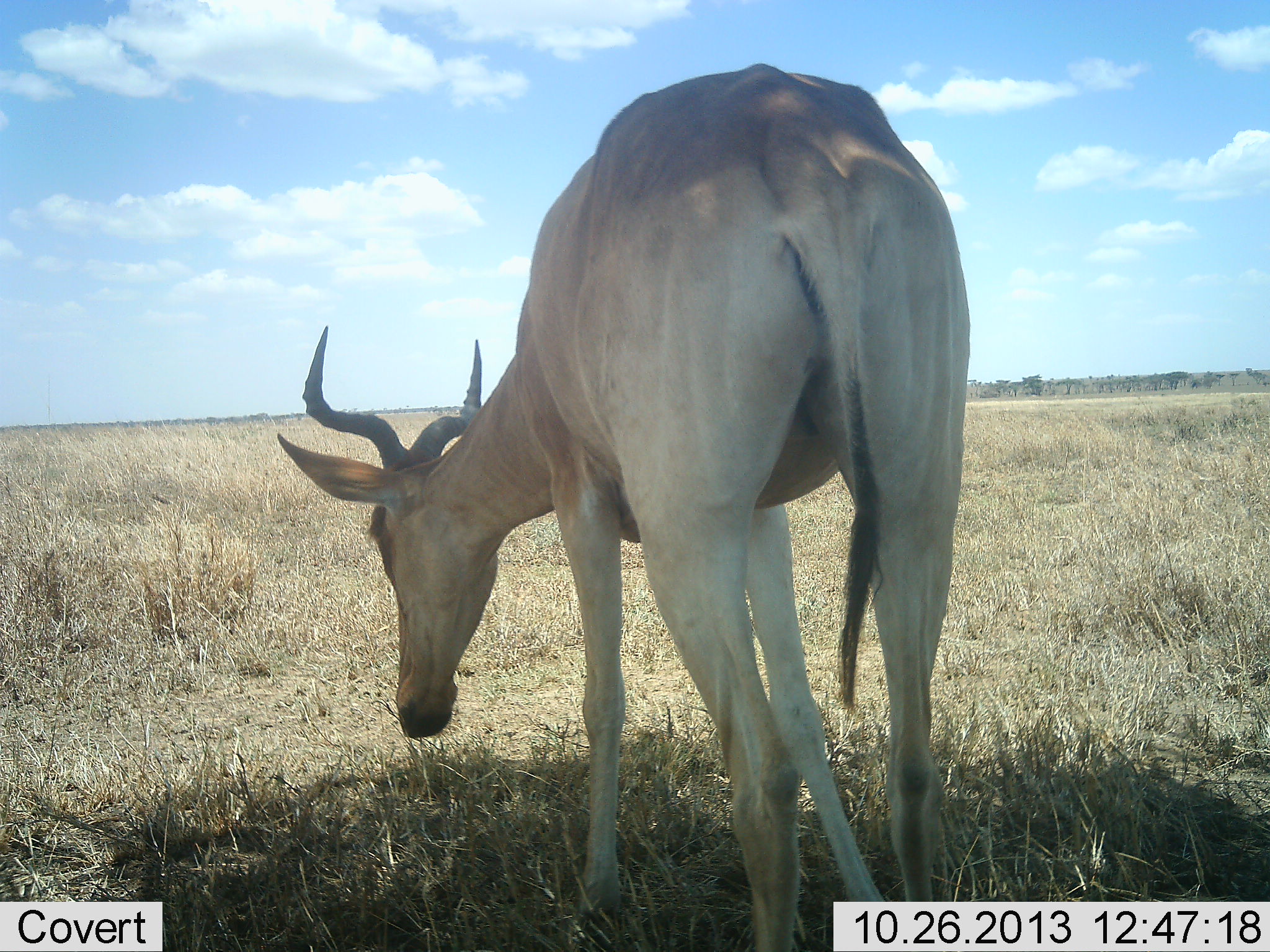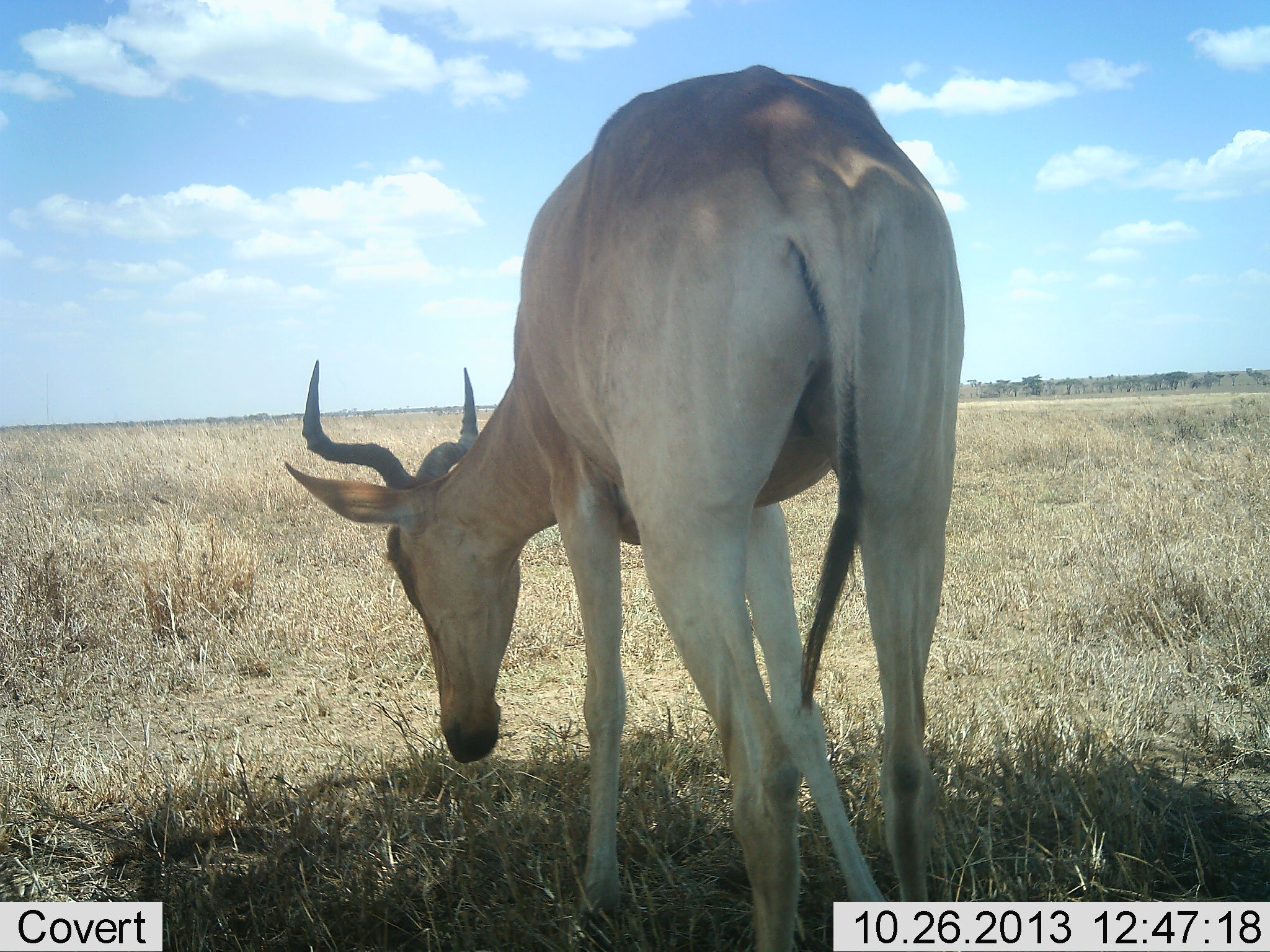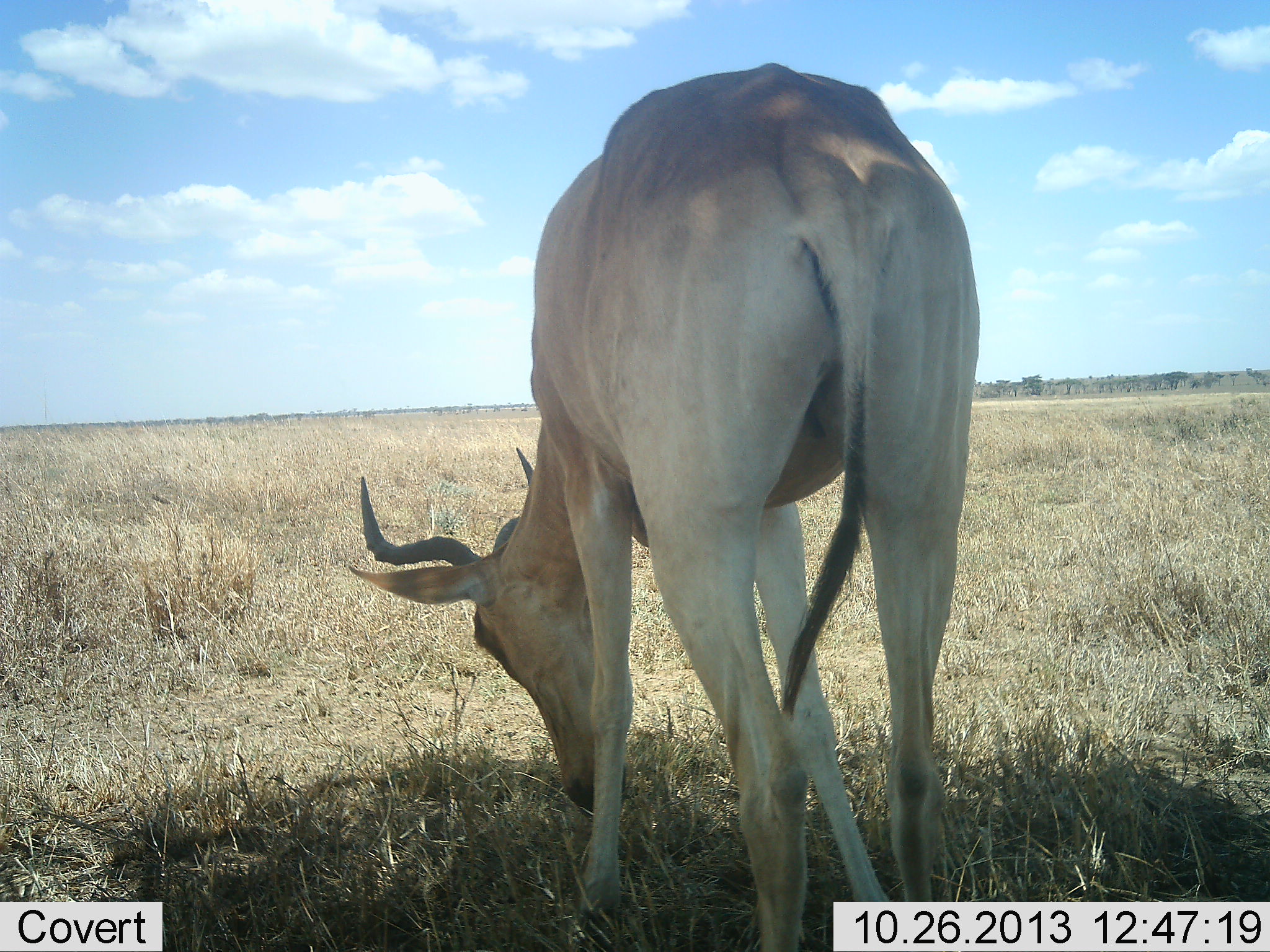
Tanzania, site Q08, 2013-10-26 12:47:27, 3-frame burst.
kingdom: Animalia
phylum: Chordata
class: Mammalia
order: Artiodactyla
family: Bovidae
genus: Alcelaphus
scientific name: Alcelaphus buselaphus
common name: hartebeest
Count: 1.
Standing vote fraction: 40%.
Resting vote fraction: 0%.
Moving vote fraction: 0%.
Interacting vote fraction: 0%.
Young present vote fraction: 0%.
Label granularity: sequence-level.